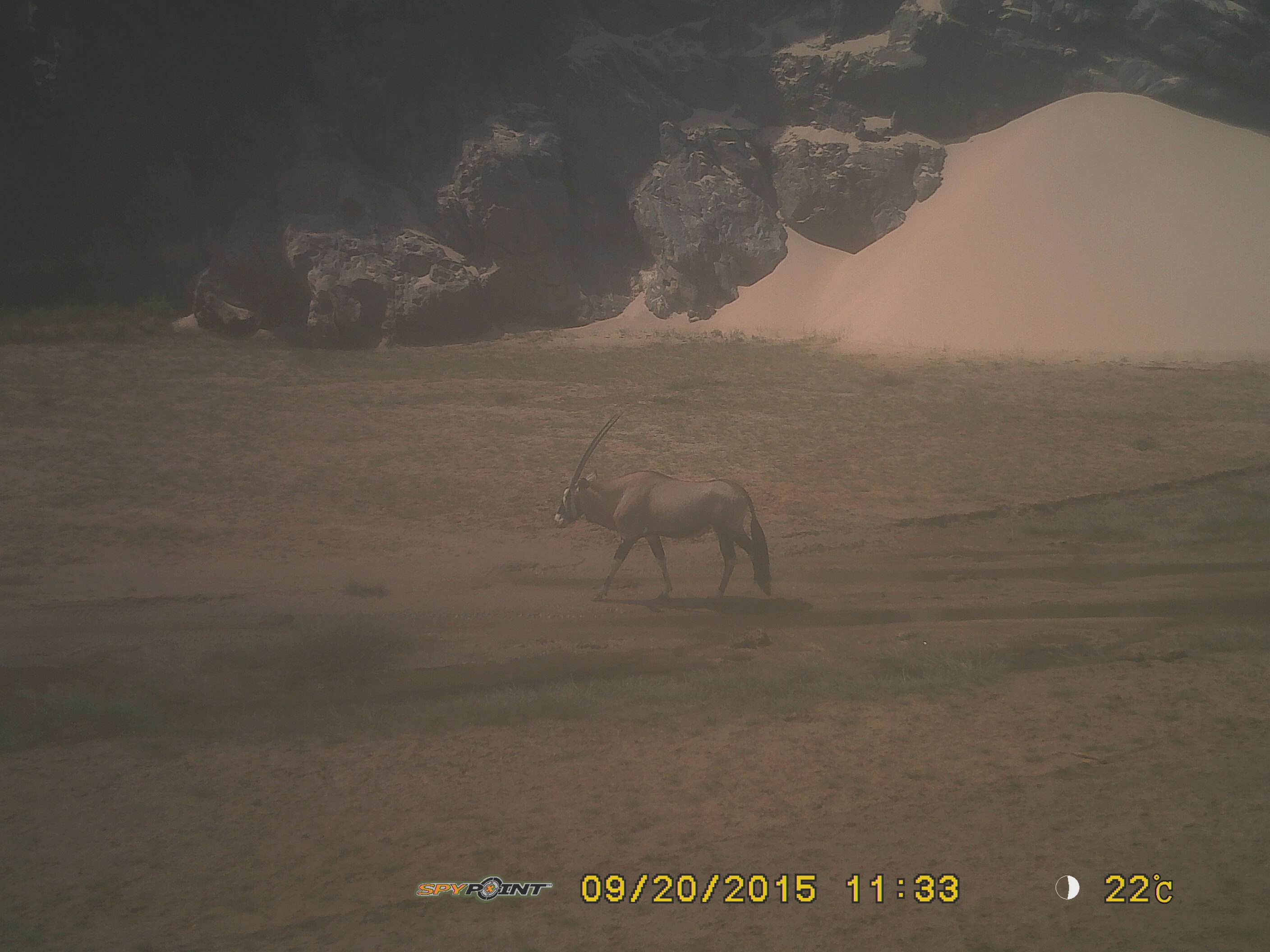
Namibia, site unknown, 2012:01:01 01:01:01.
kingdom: Animalia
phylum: Chordata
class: Mammalia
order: Artiodactyla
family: Bovidae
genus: Oryx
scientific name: Oryx gazella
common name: gemsbok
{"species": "Oryx gazella (gemsbok)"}